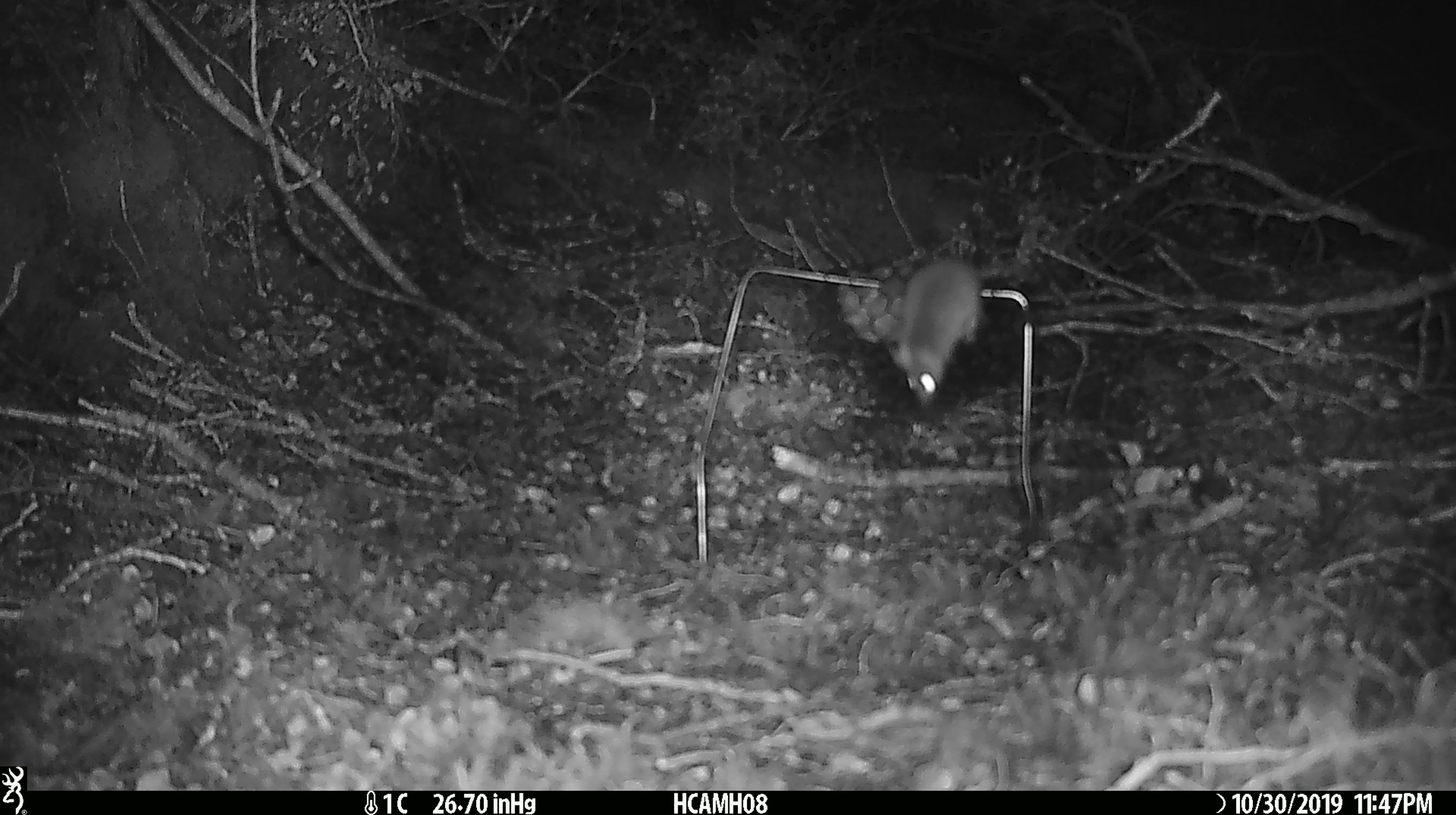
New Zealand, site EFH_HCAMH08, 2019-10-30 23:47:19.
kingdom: Animalia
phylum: Chordata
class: Mammalia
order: Rodentia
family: Muridae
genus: Mus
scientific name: Mus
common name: mouse